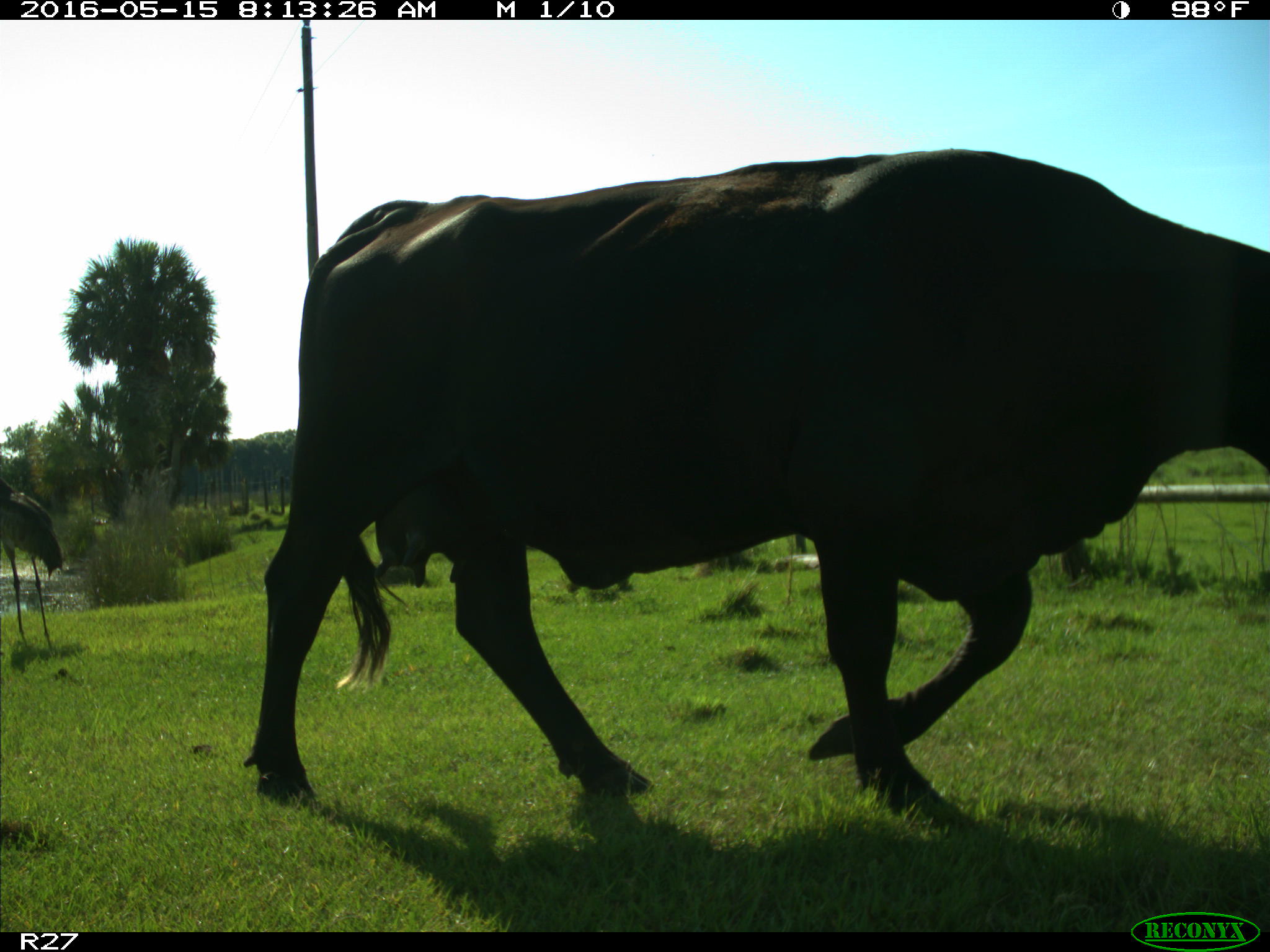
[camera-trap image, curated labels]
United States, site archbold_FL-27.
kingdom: Animalia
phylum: Chordata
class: Mammalia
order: Artiodactyla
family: Bovidae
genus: Bos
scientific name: Bos taurus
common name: domestic cow